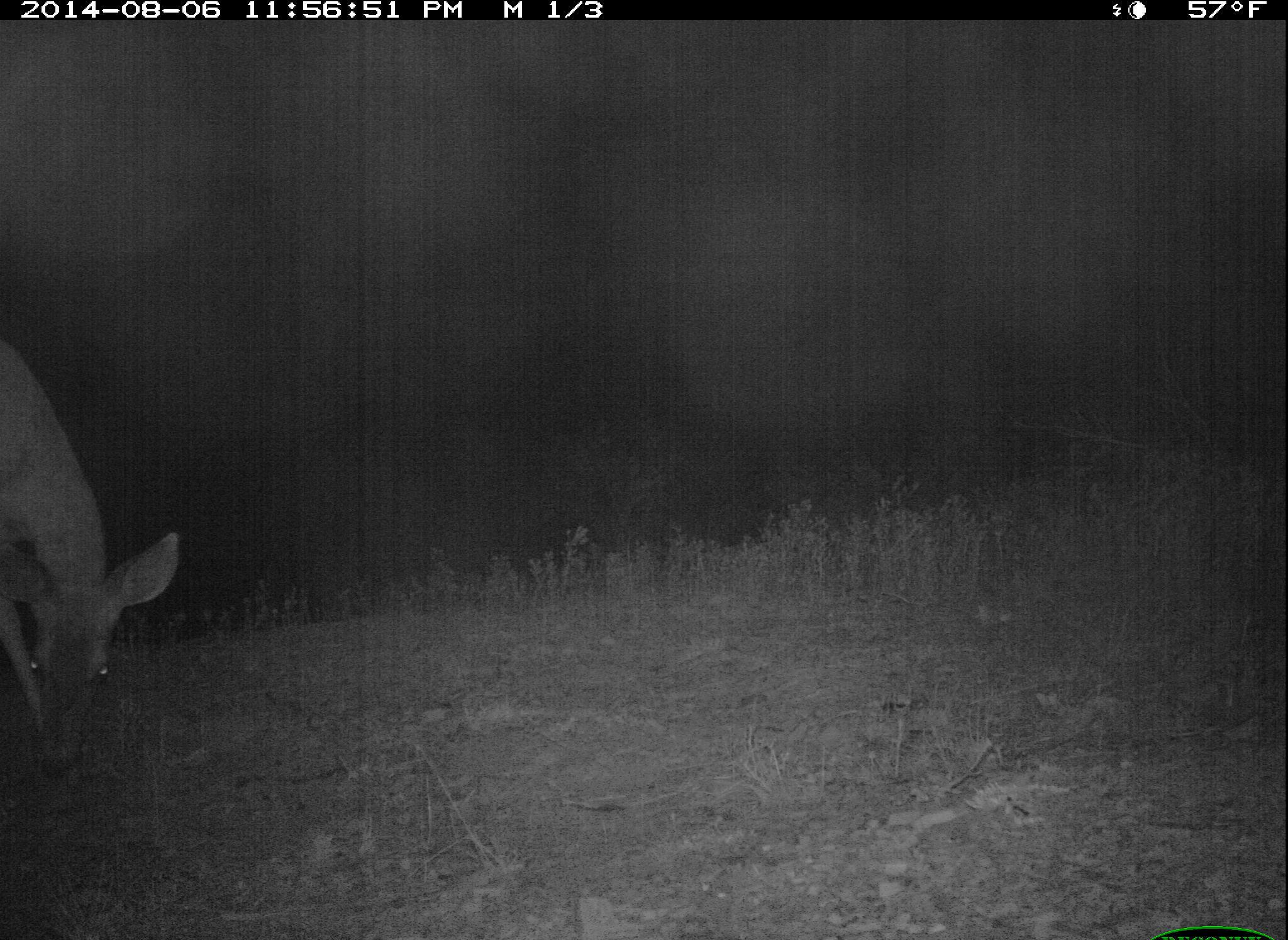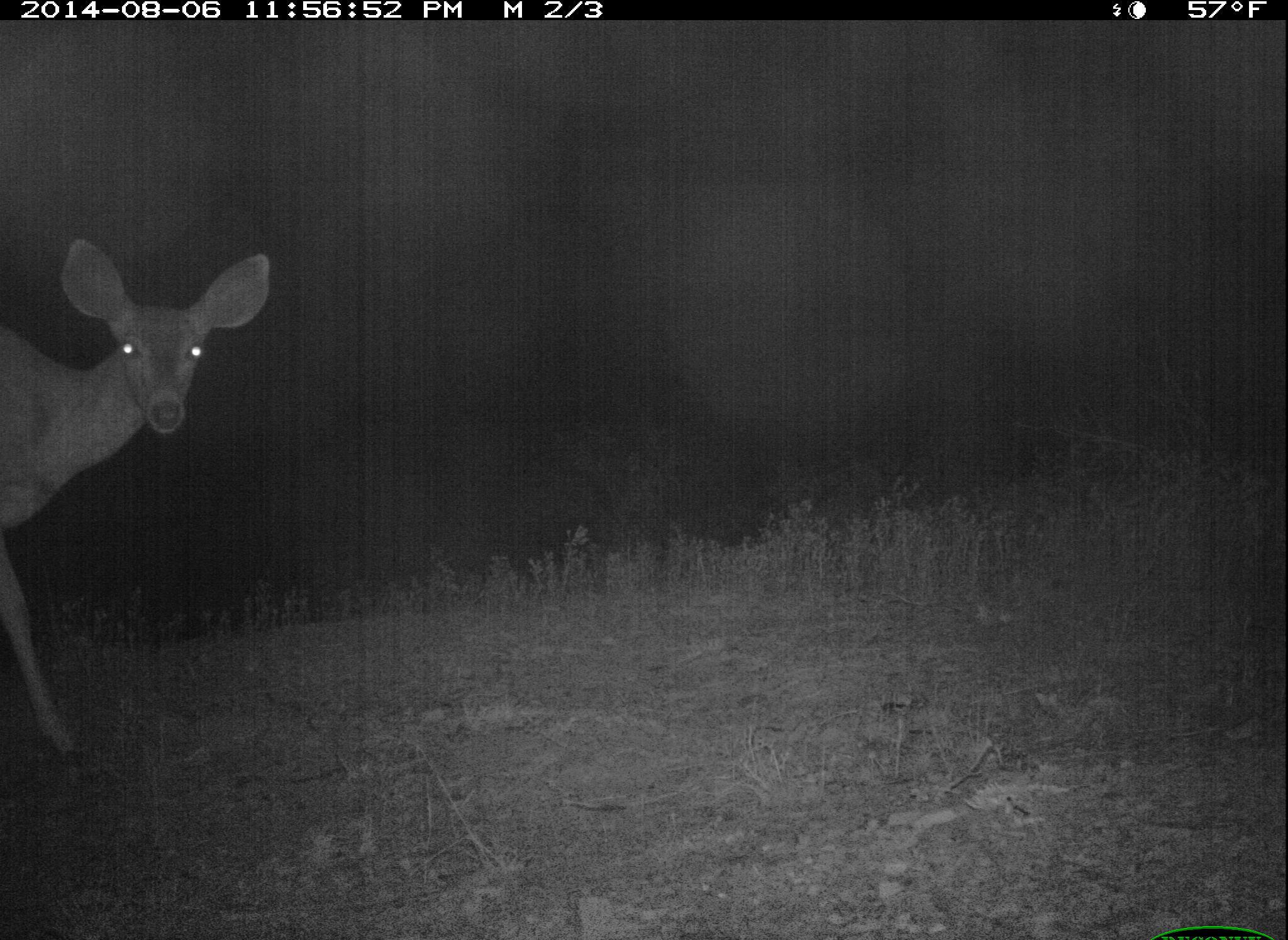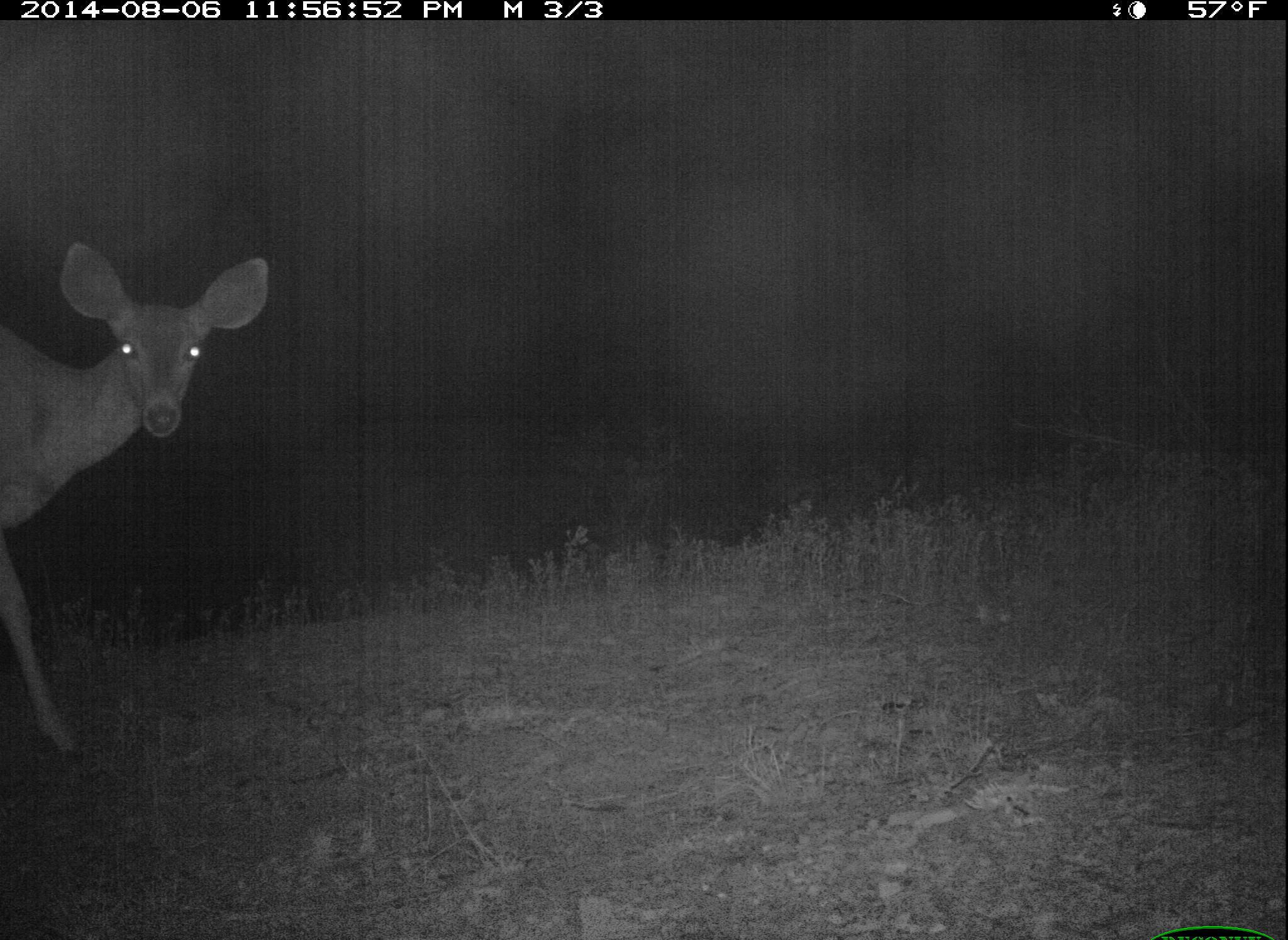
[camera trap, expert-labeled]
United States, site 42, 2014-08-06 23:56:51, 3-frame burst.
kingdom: Animalia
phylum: Chordata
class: Mammalia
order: Artiodactyla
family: Cervidae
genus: Odocoileus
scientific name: Odocoileus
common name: deer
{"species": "deer (Odocoileus)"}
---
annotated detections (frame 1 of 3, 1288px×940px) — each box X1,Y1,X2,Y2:
deer: 0,332,177,777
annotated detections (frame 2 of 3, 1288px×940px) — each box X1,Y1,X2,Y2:
deer: 0,237,269,768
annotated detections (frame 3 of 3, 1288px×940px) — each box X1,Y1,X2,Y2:
deer: 0,241,270,769